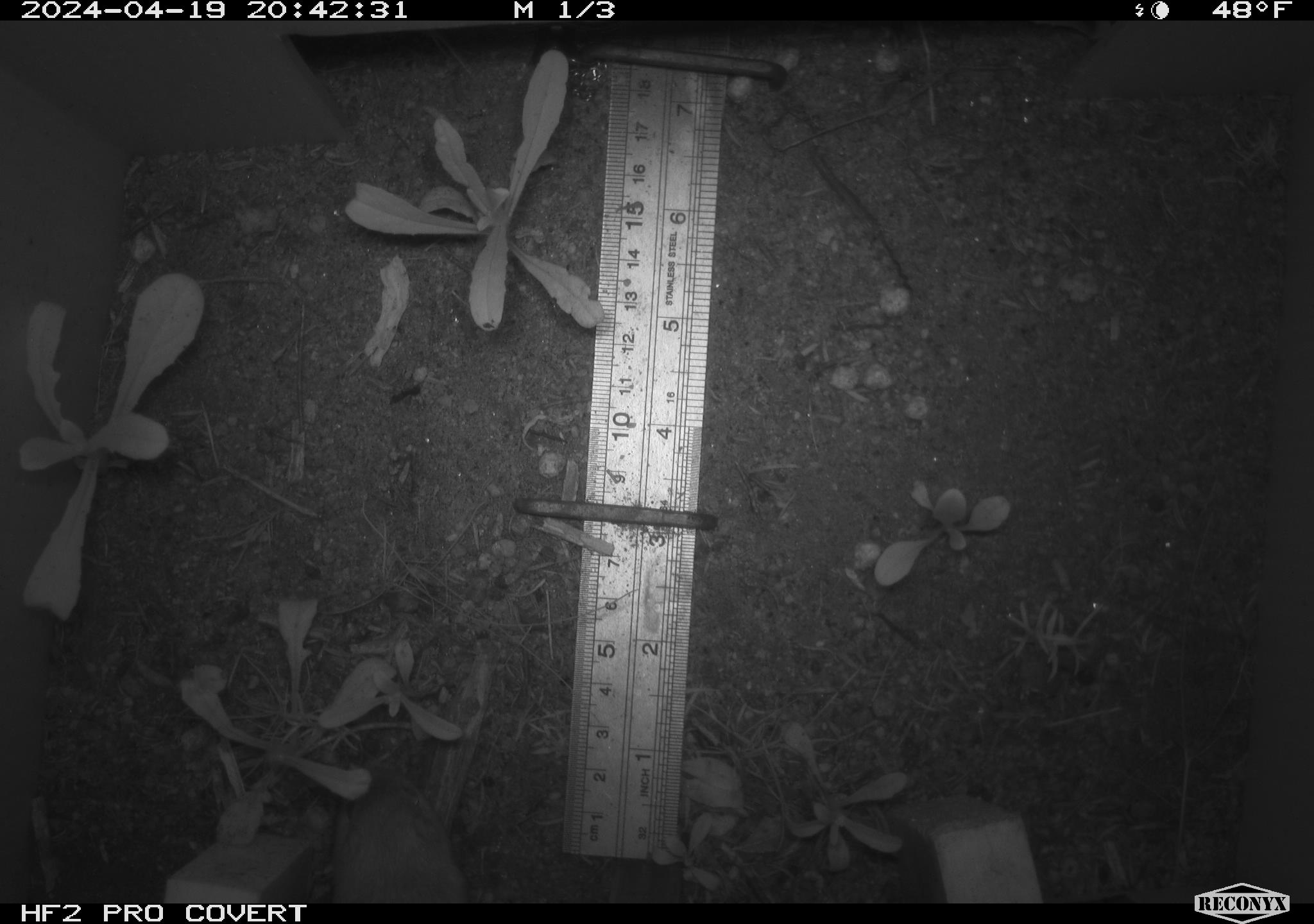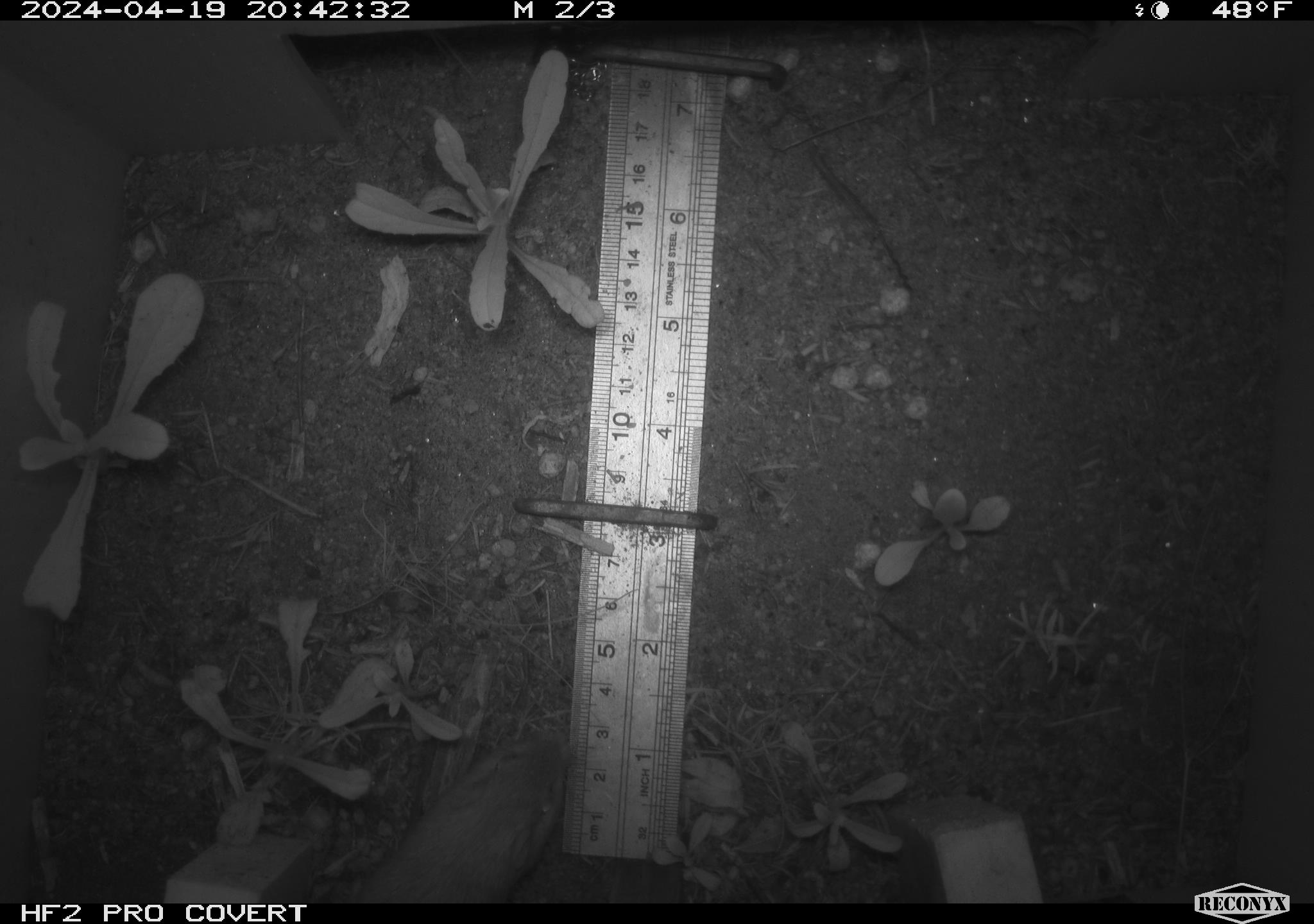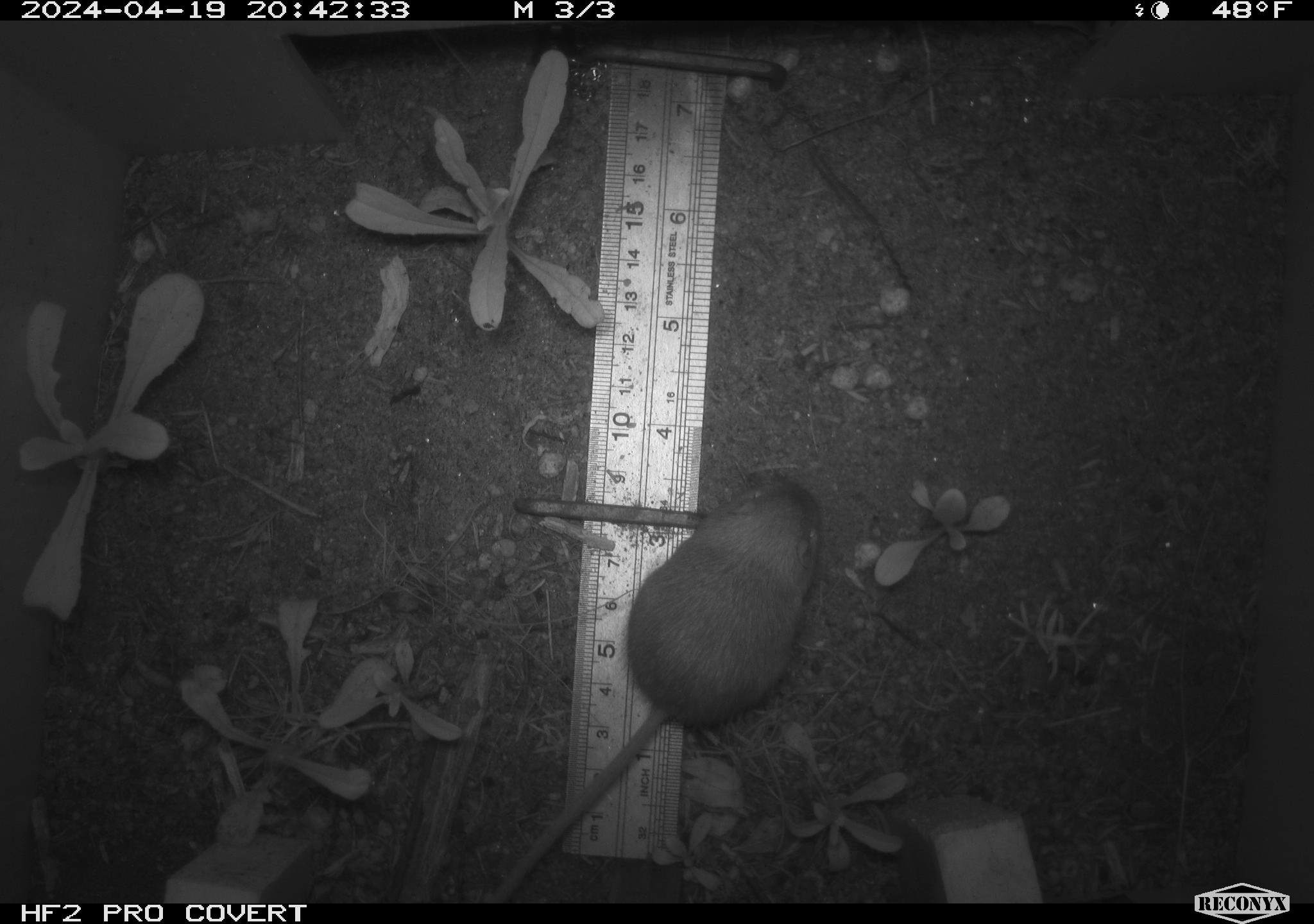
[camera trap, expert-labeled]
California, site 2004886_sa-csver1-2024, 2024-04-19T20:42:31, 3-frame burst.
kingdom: Animalia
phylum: Chordata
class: Mammalia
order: Rodentia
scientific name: Rodentia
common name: rodent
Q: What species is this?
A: Rodent (Rodentia).